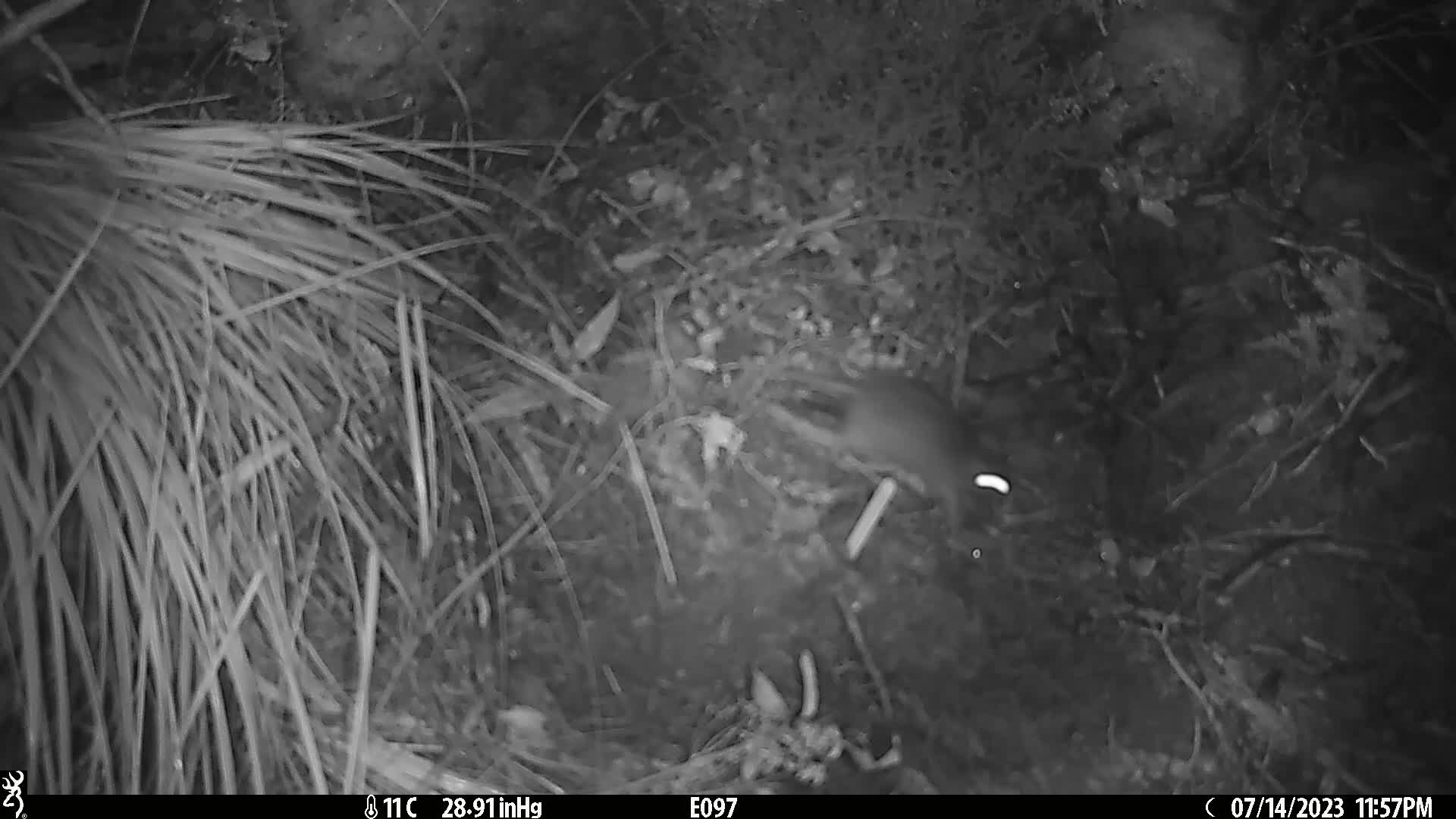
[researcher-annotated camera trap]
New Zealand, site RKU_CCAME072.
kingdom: Animalia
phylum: Chordata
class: Mammalia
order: Rodentia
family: Muridae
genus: Rattus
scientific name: Rattus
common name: rat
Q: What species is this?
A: Rat (Rattus).